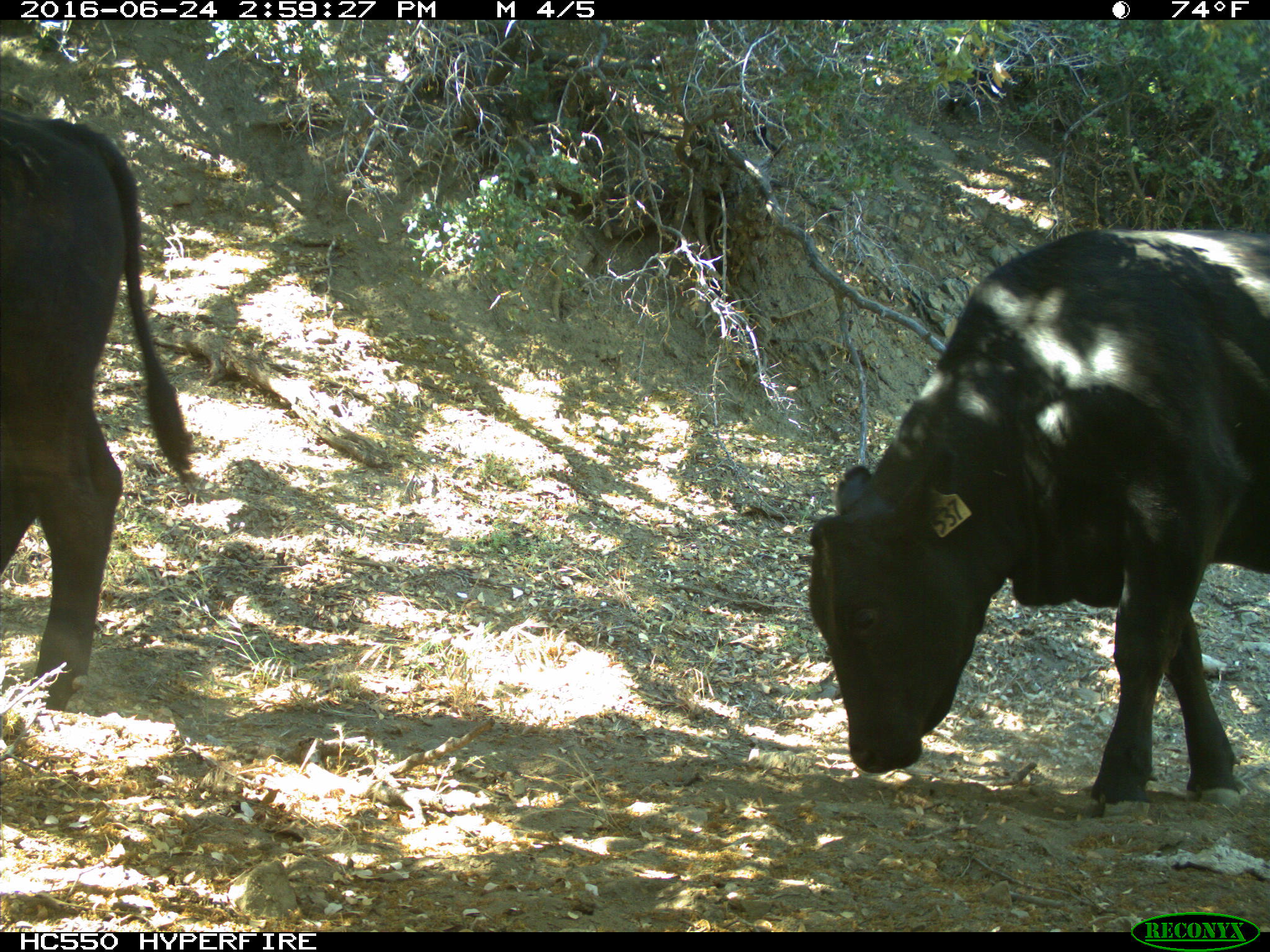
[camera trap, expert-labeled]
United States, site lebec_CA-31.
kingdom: Animalia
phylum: Chordata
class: Mammalia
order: Artiodactyla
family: Bovidae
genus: Bos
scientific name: Bos taurus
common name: domestic cow